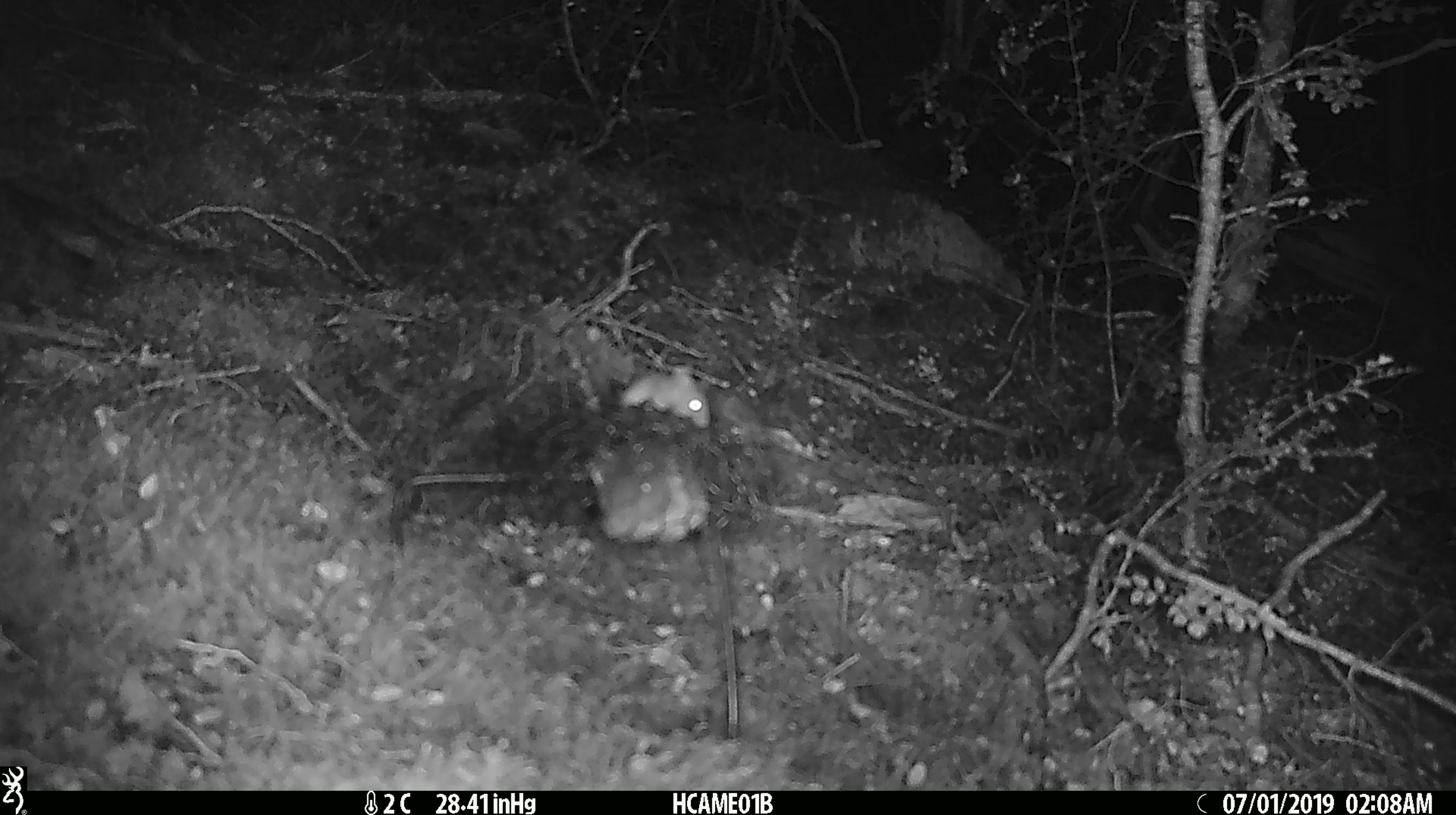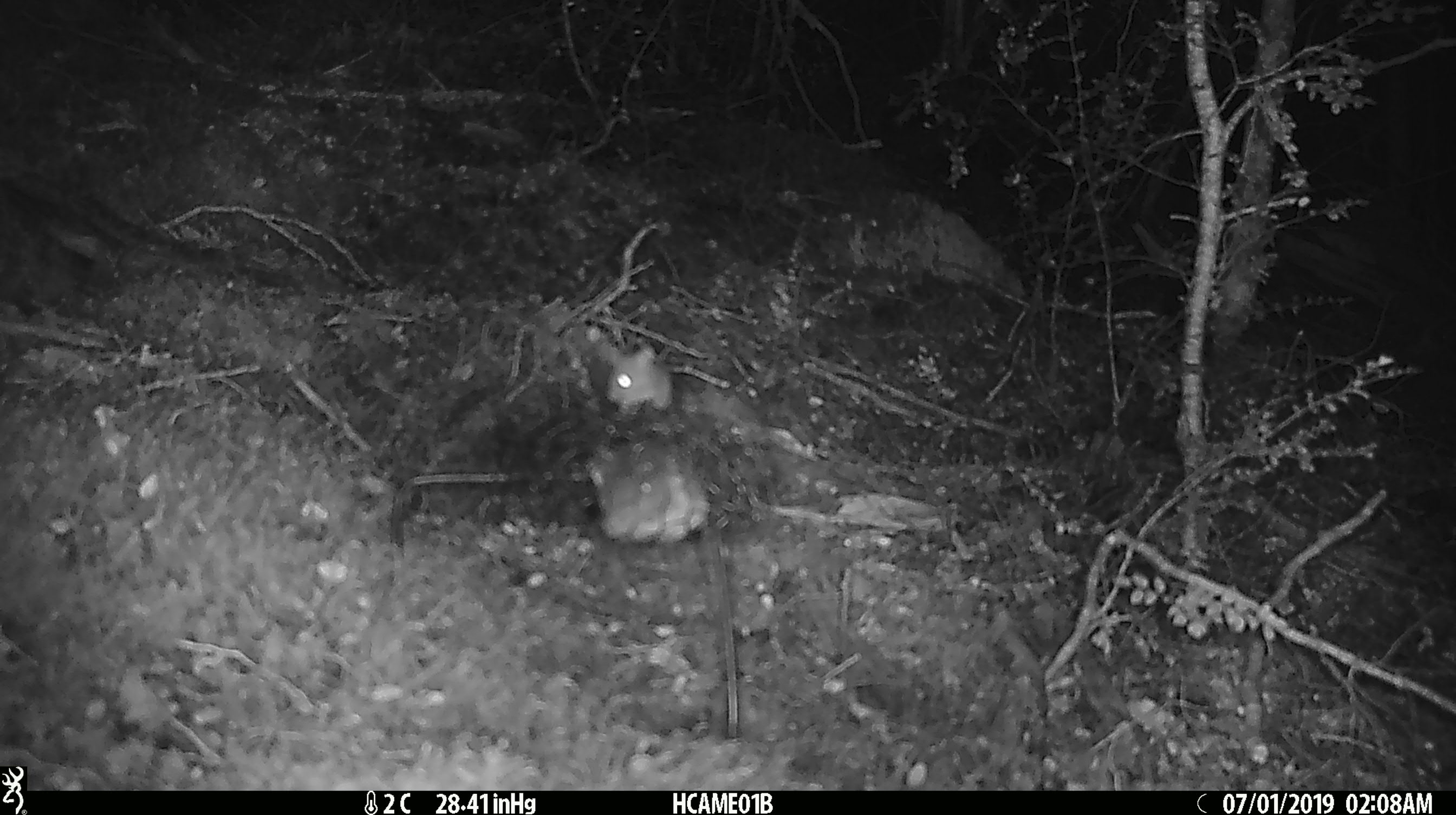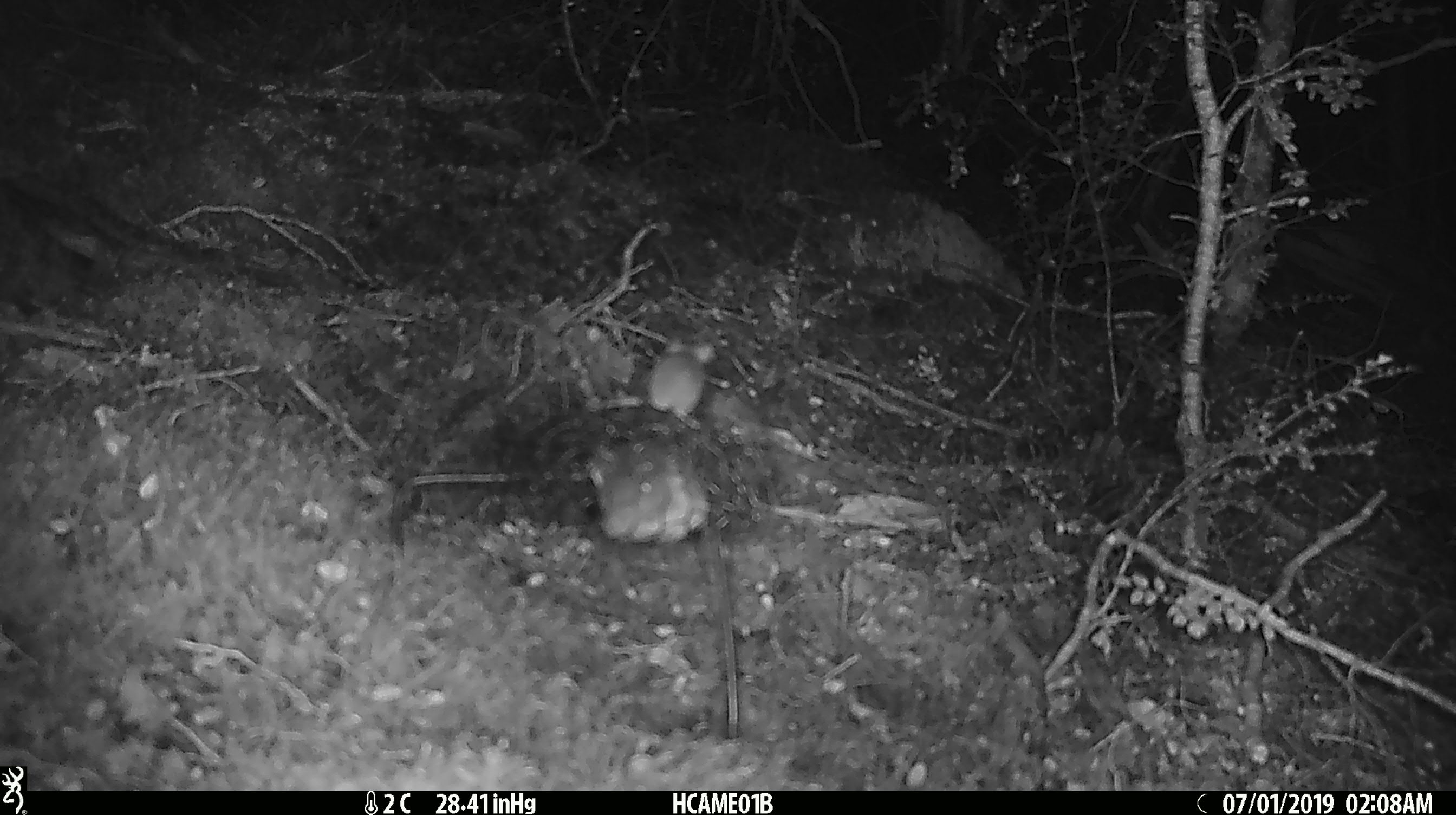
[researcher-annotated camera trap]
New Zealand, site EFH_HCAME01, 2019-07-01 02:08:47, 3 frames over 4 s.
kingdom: Animalia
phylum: Chordata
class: Mammalia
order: Rodentia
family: Muridae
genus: Mus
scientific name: Mus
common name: mouse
Mouse (Mus).